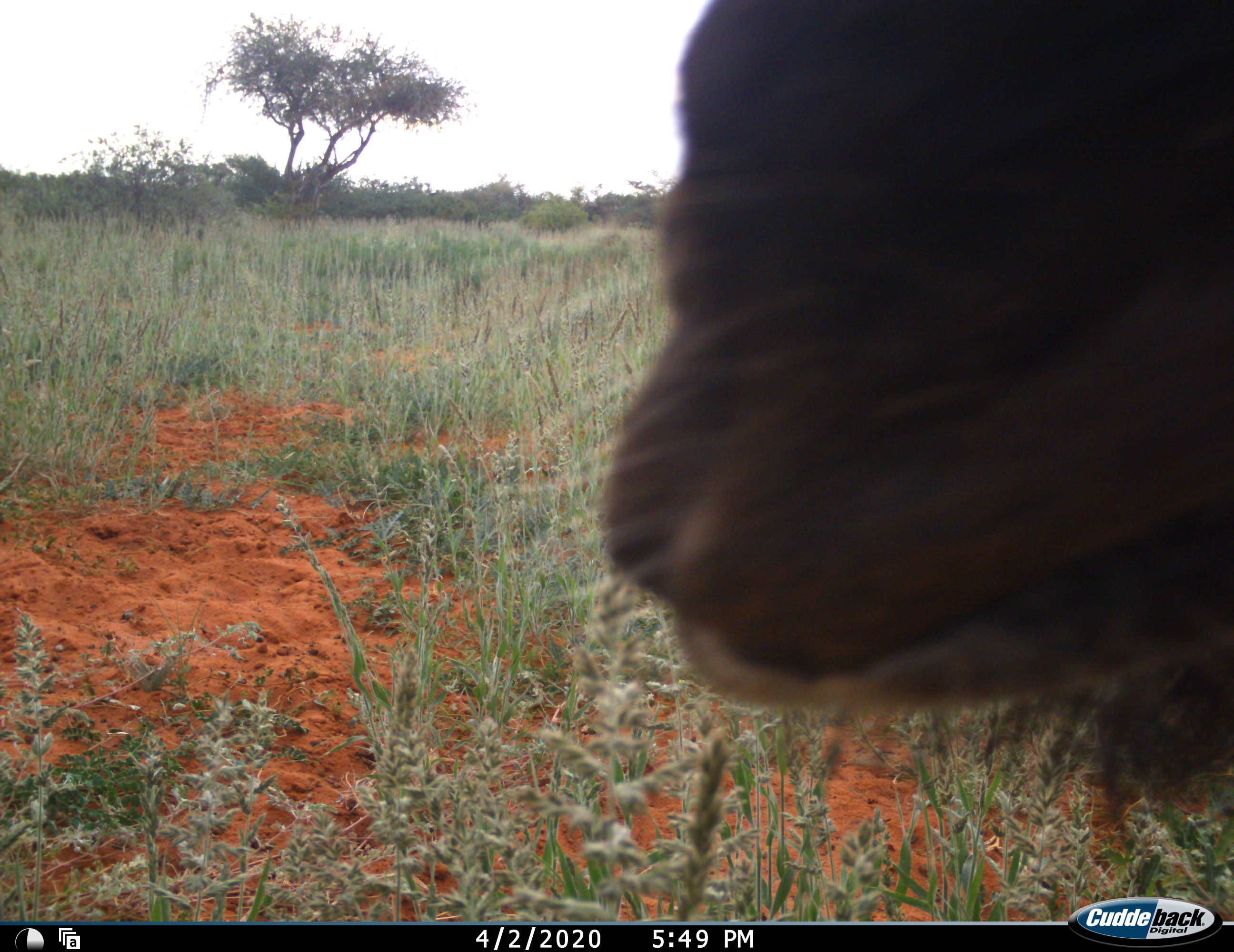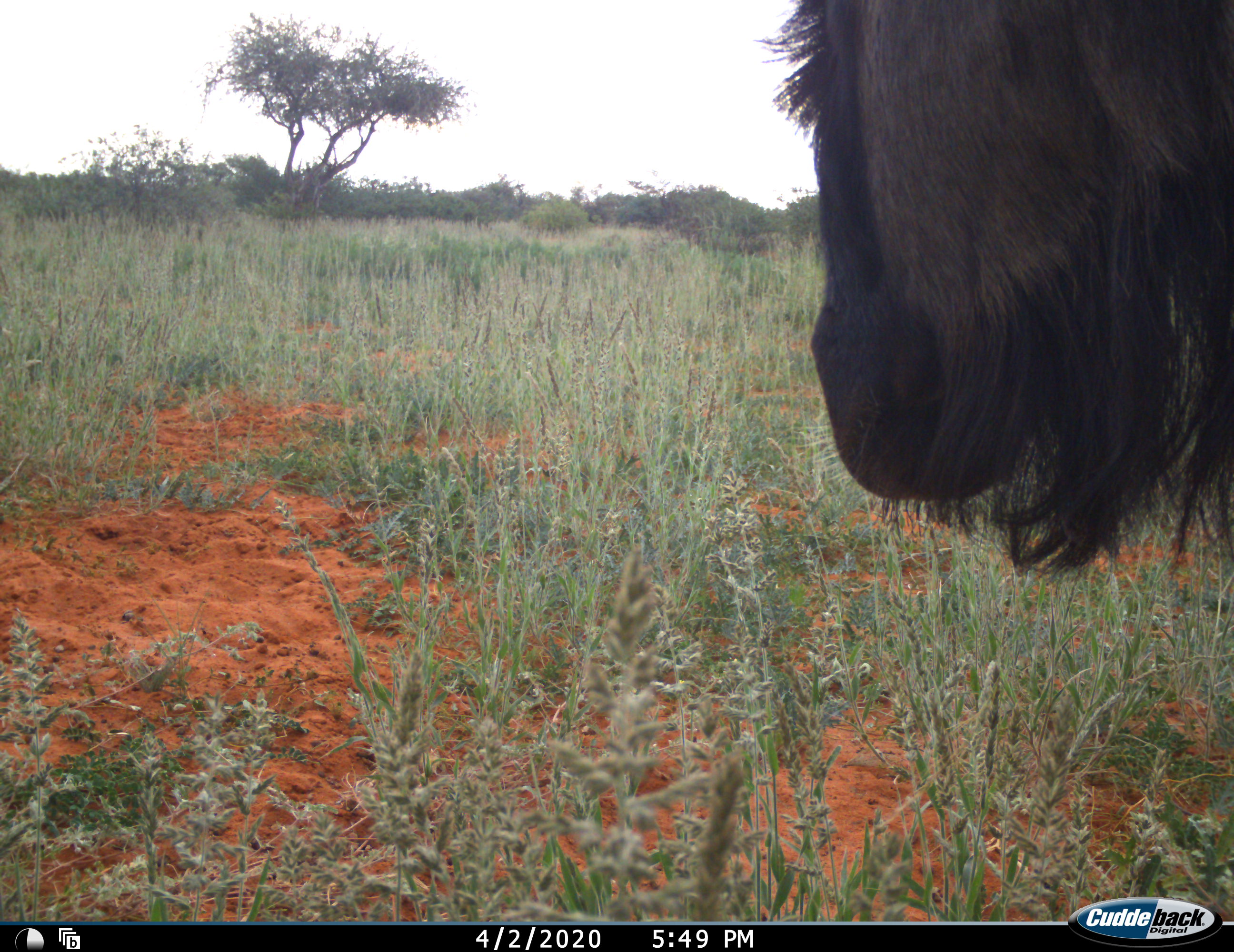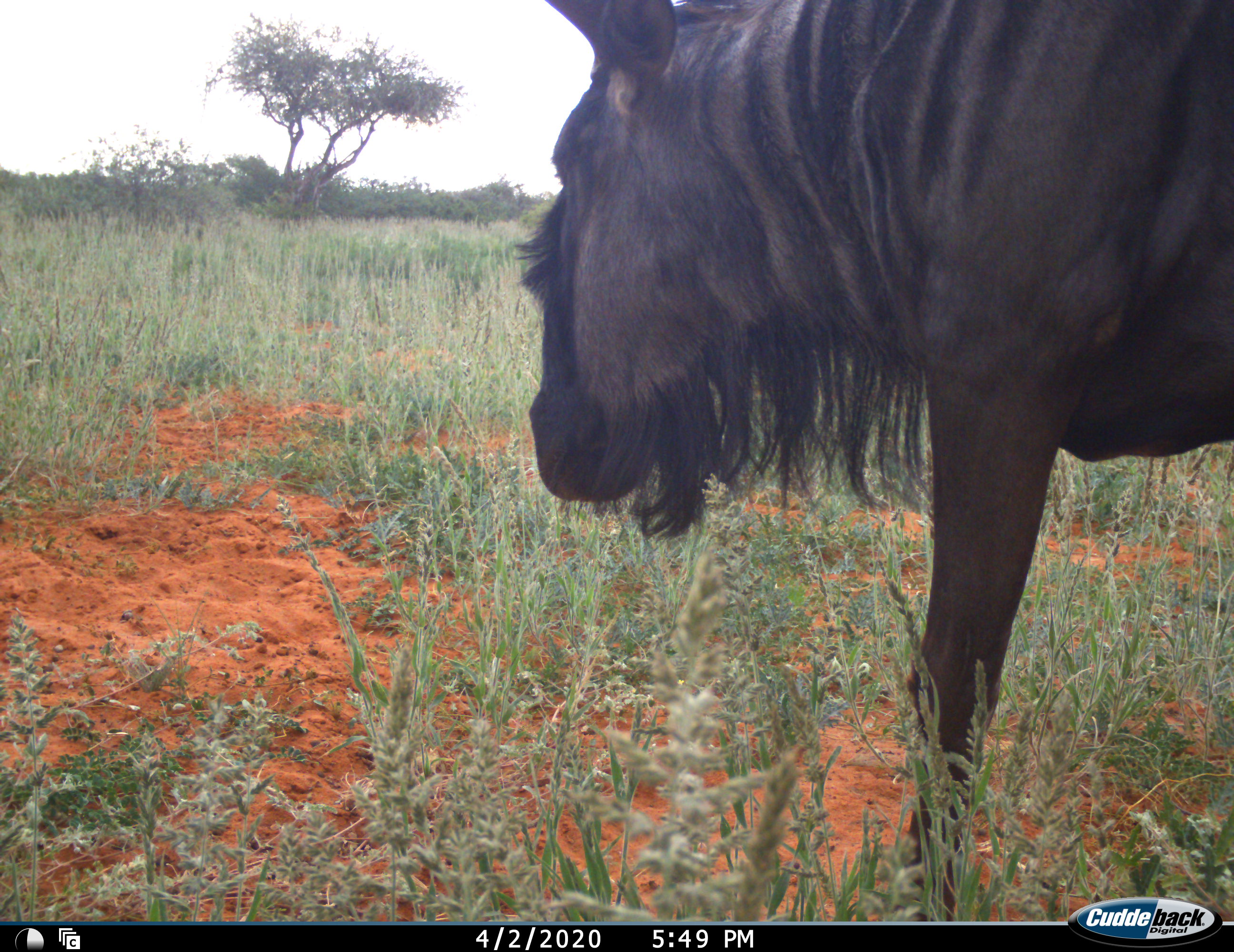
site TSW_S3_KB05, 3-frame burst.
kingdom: Animalia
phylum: Chordata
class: Mammalia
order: Artiodactyla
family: Bovidae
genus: Connochaetes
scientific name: Connochaetes taurinus taurinus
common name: blue wildebeest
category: wildebeestblue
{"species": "wildebeestblue (blue wildebeest) (Connochaetes taurinus taurinus)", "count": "1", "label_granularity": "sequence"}